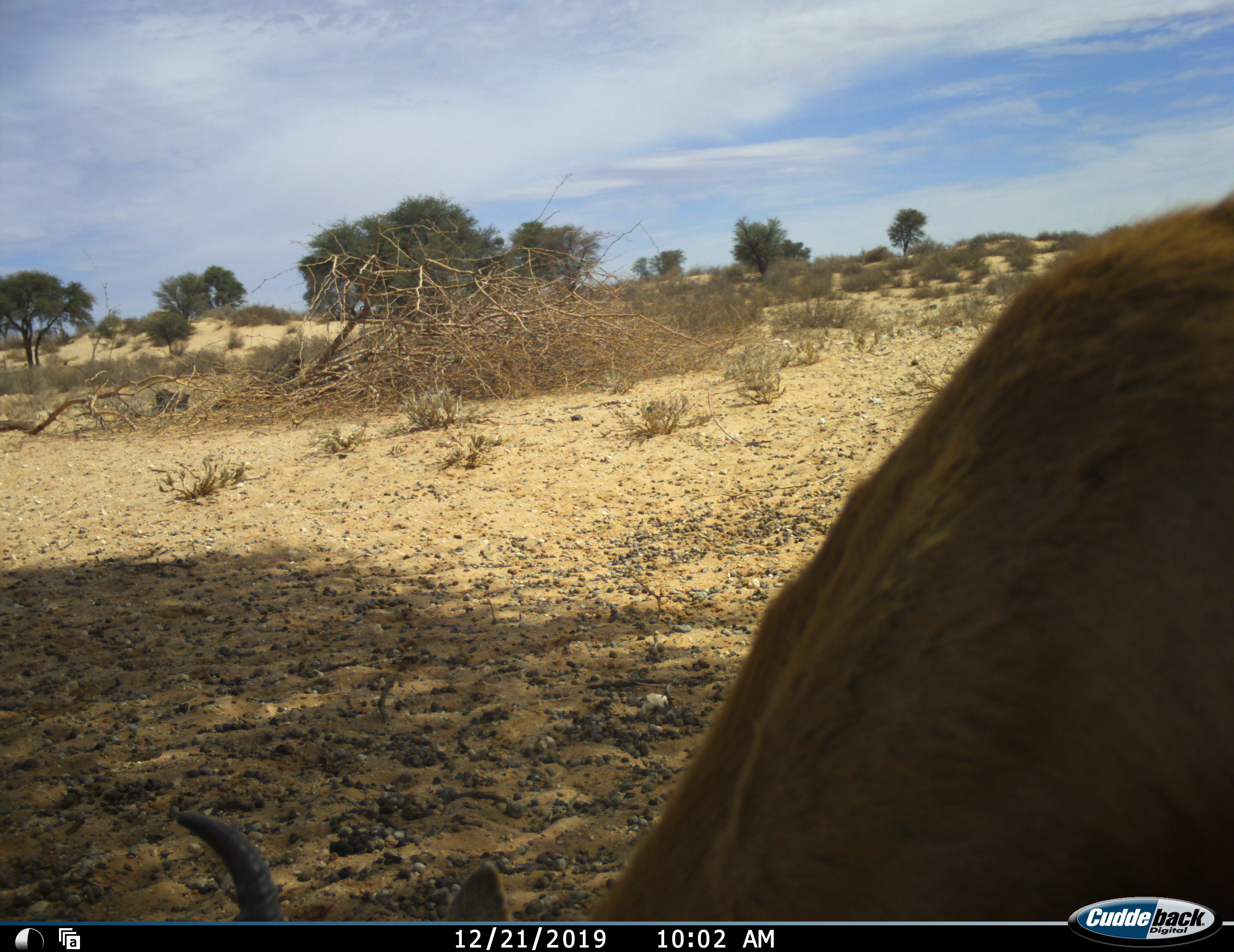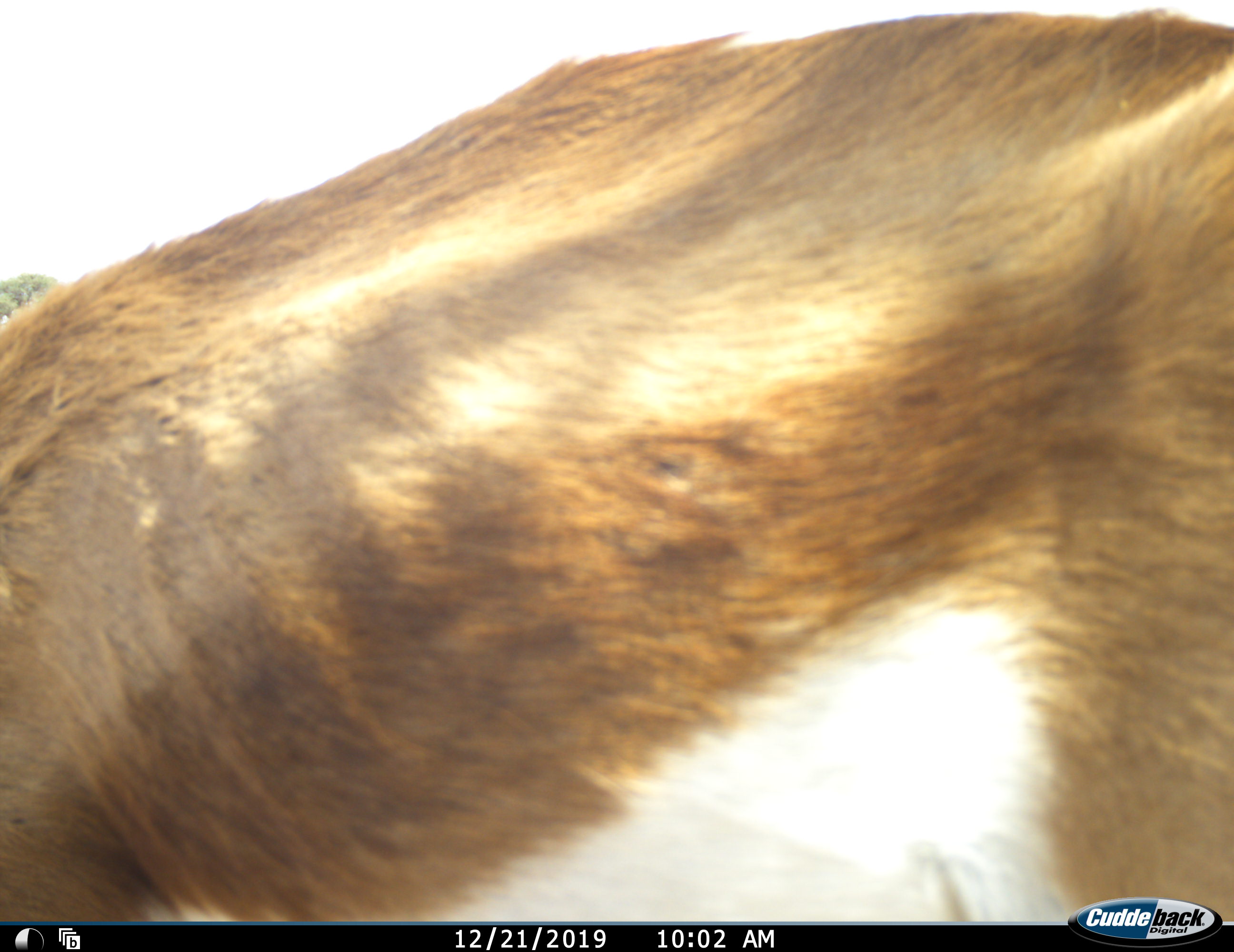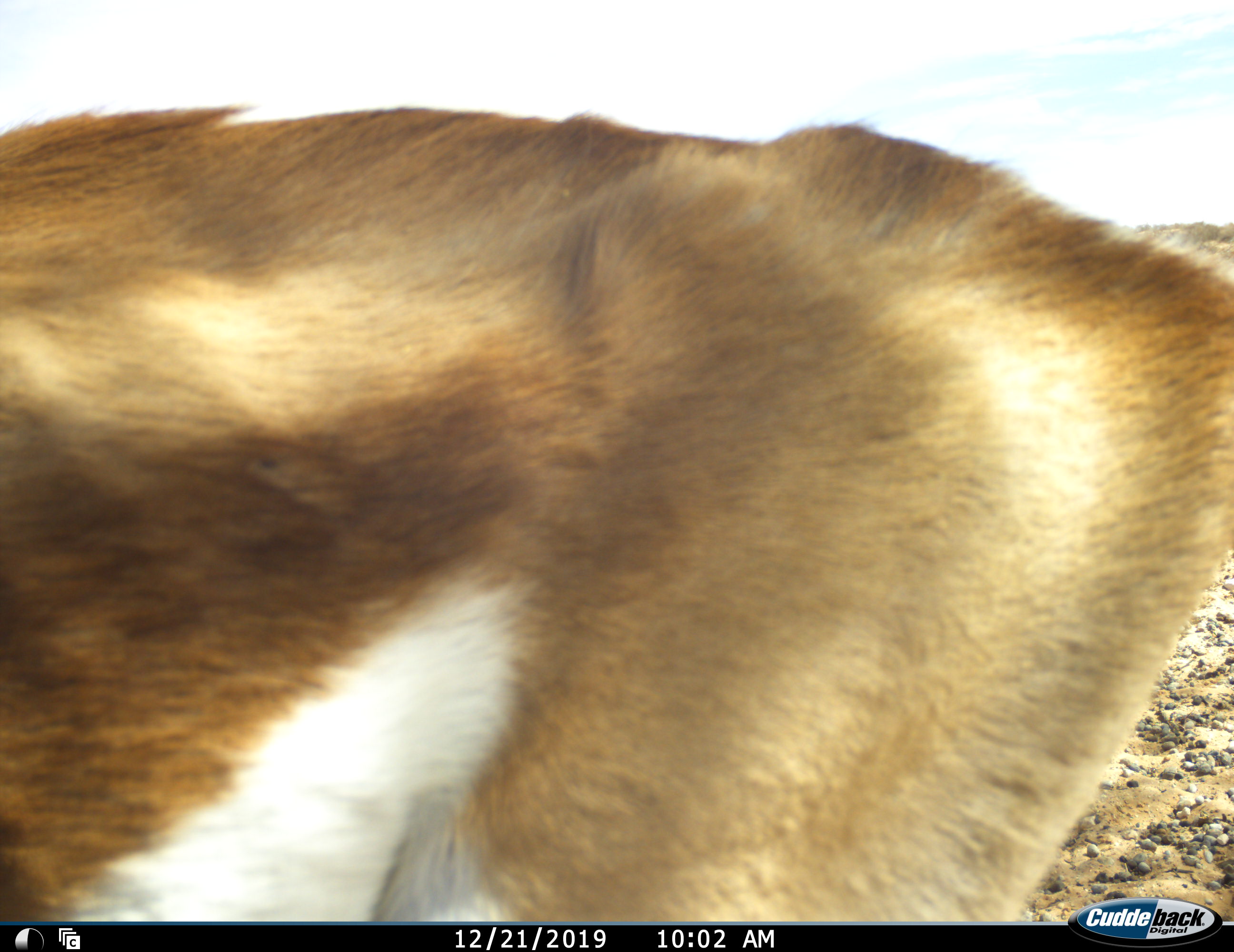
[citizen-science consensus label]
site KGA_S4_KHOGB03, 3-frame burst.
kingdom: Animalia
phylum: Chordata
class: Mammalia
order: Artiodactyla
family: Bovidae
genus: Antidorcas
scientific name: Antidorcas marsupialis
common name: springbok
Springbok (Antidorcas marsupialis), count 1. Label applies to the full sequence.